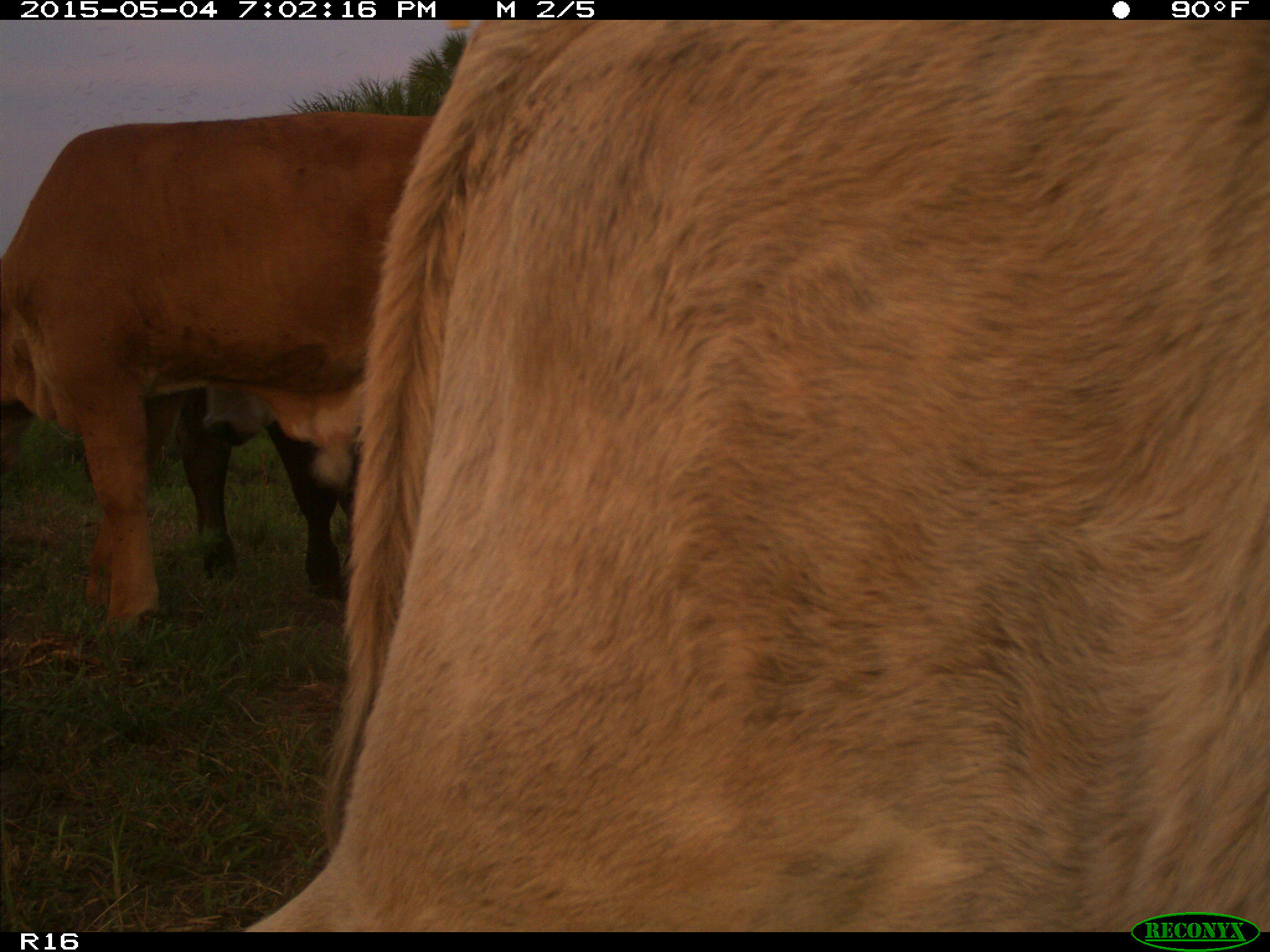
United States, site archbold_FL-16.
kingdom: Animalia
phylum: Chordata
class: Mammalia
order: Artiodactyla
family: Bovidae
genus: Bos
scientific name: Bos taurus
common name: domestic cow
Bos taurus (domestic cow).